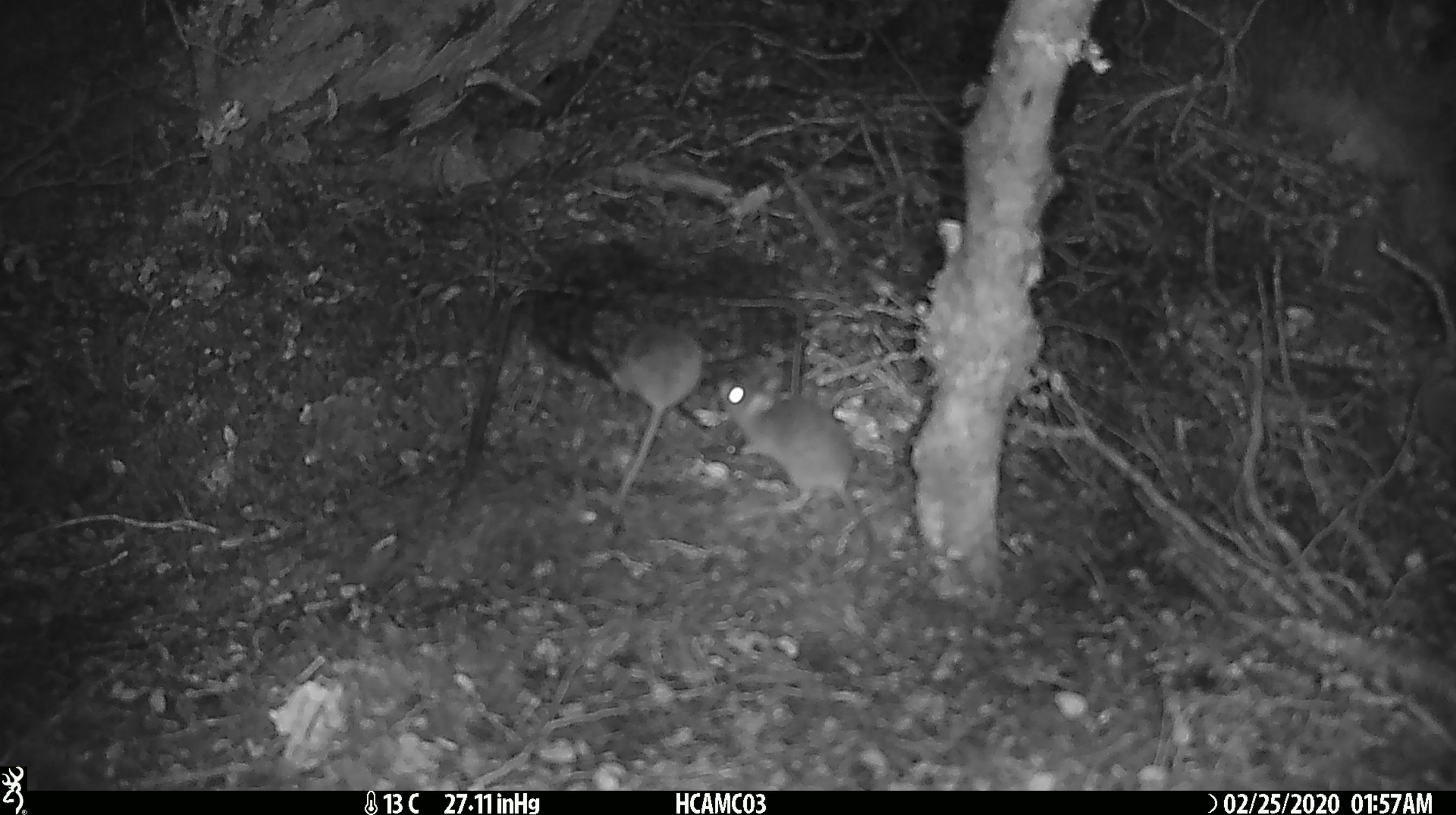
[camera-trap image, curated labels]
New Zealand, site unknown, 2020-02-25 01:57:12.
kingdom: Animalia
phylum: Chordata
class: Mammalia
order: Rodentia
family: Muridae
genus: Mus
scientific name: Mus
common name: mouse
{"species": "mouse (Mus)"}